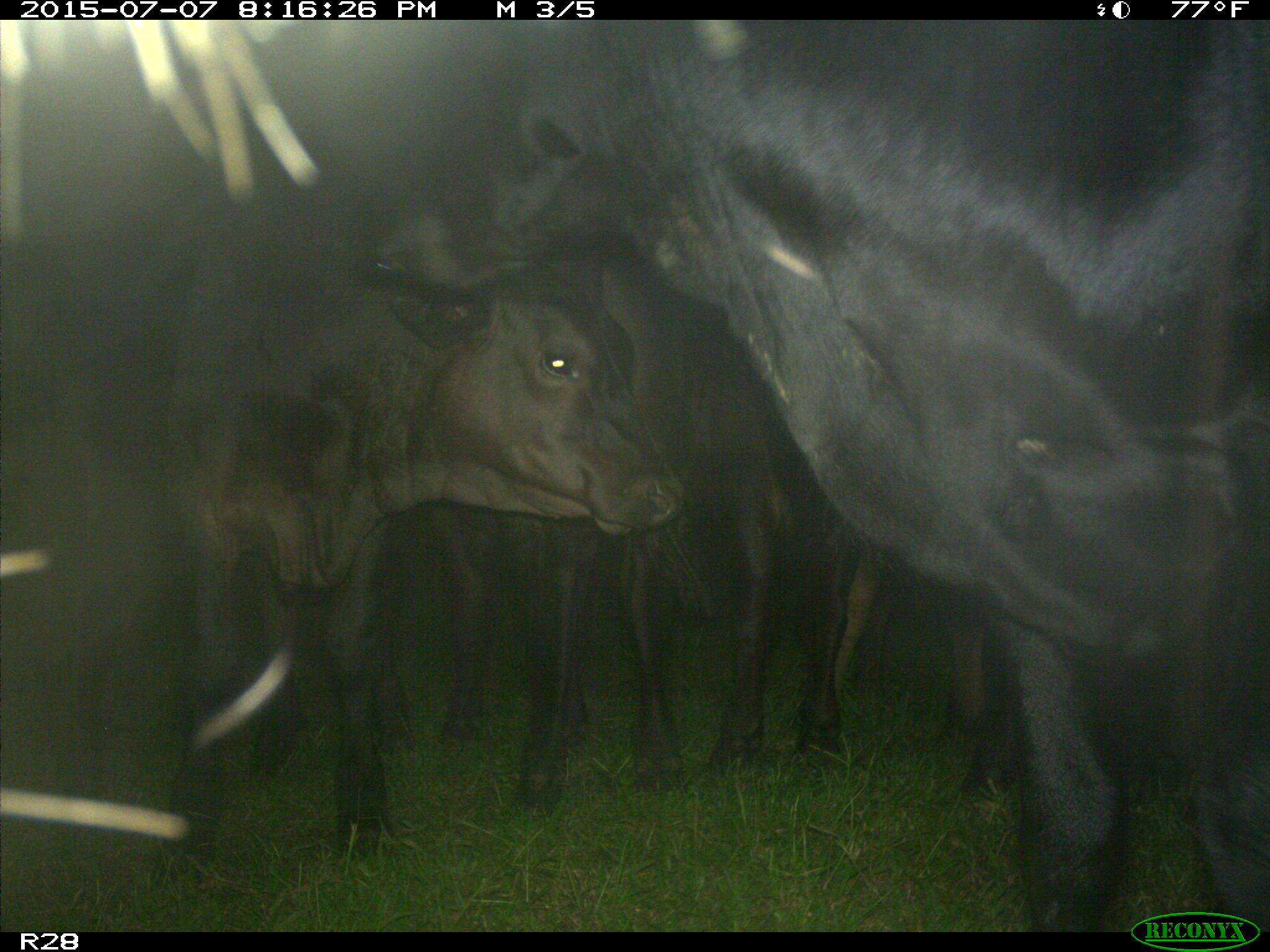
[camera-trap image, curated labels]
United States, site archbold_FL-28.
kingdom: Animalia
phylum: Chordata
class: Mammalia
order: Artiodactyla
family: Bovidae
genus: Bos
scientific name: Bos taurus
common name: domestic cow